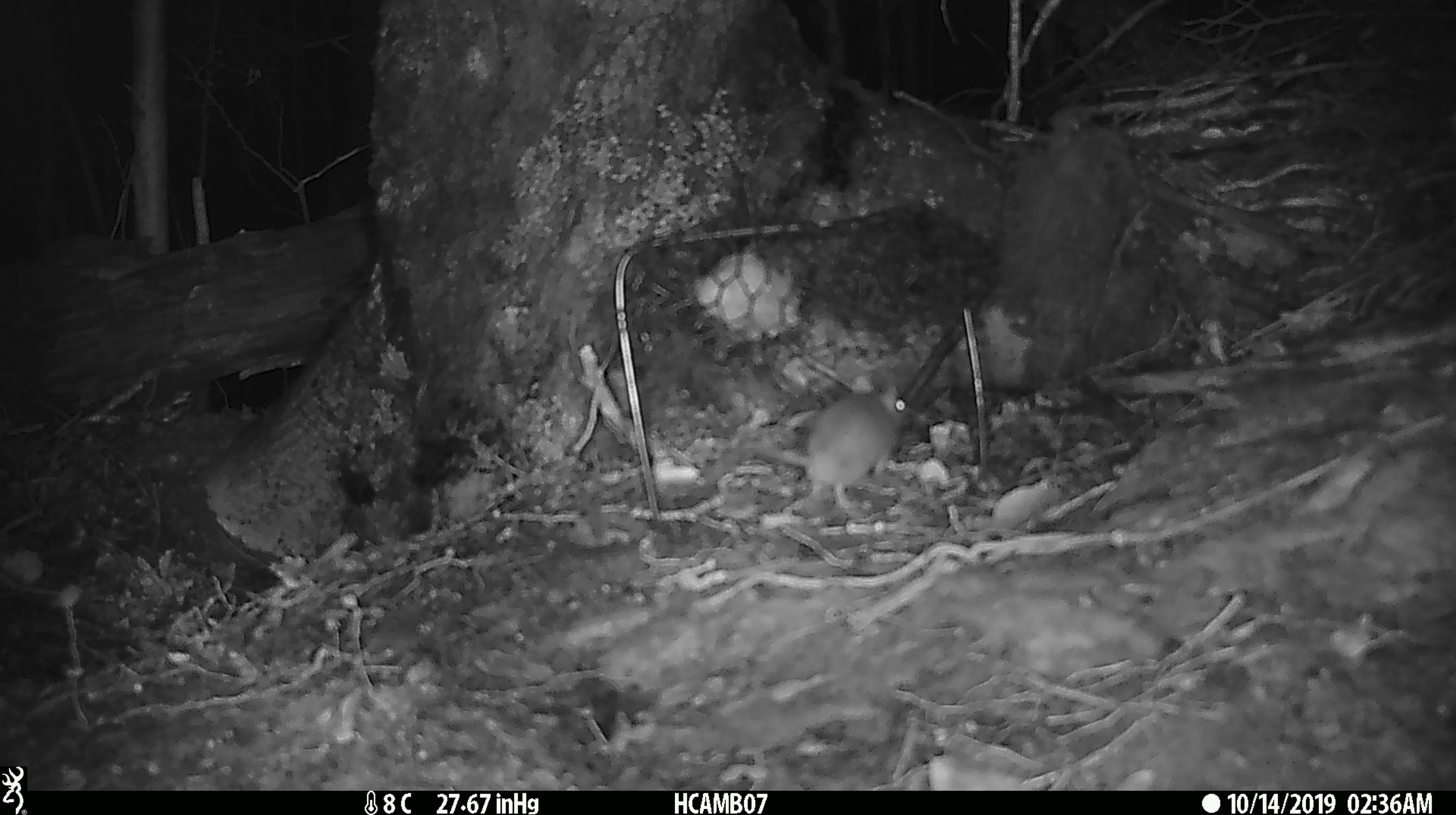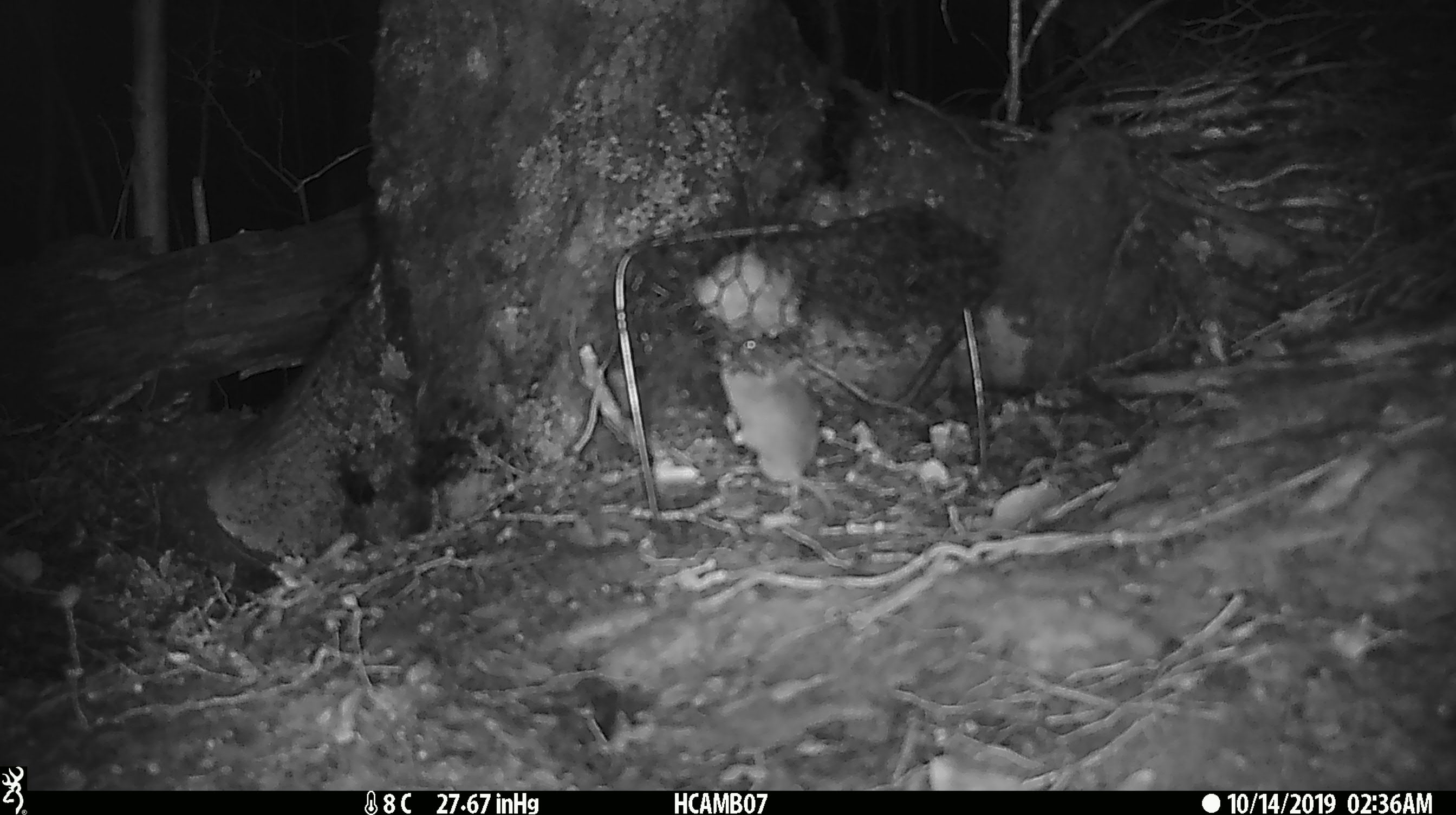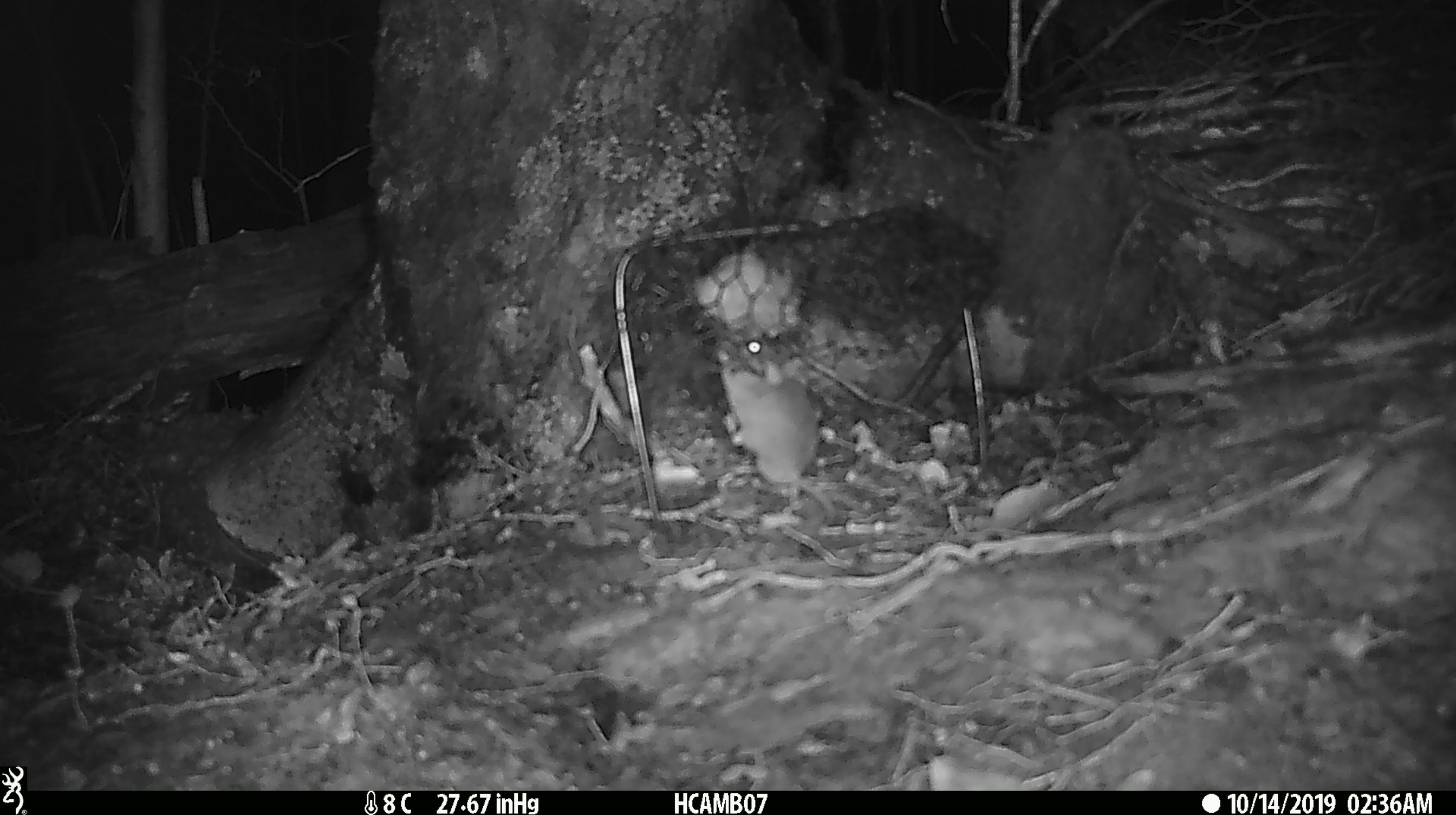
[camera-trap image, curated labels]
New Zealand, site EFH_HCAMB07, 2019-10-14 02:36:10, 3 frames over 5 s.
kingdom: Animalia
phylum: Chordata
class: Mammalia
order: Rodentia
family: Muridae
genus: Mus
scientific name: Mus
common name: mouse